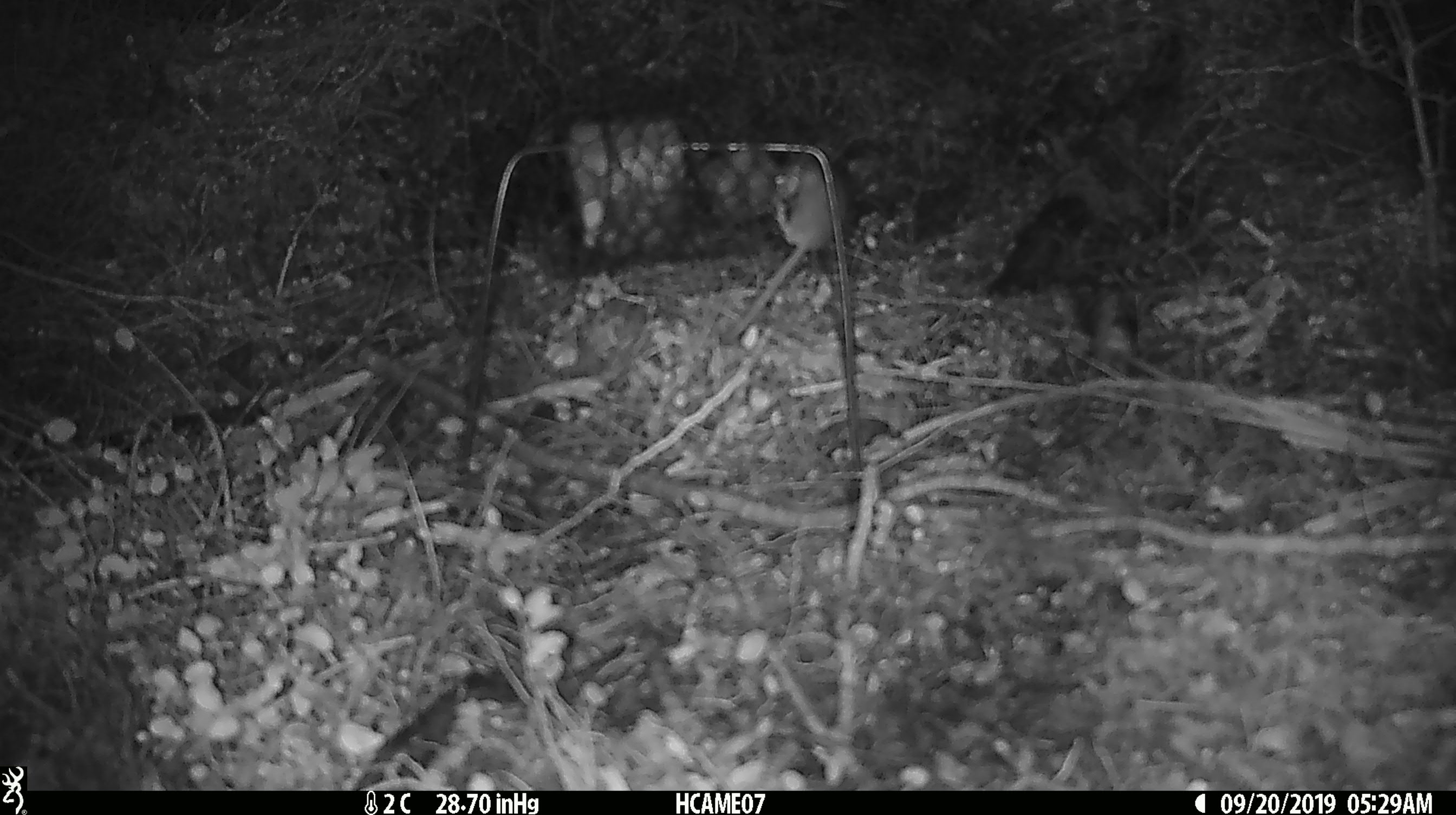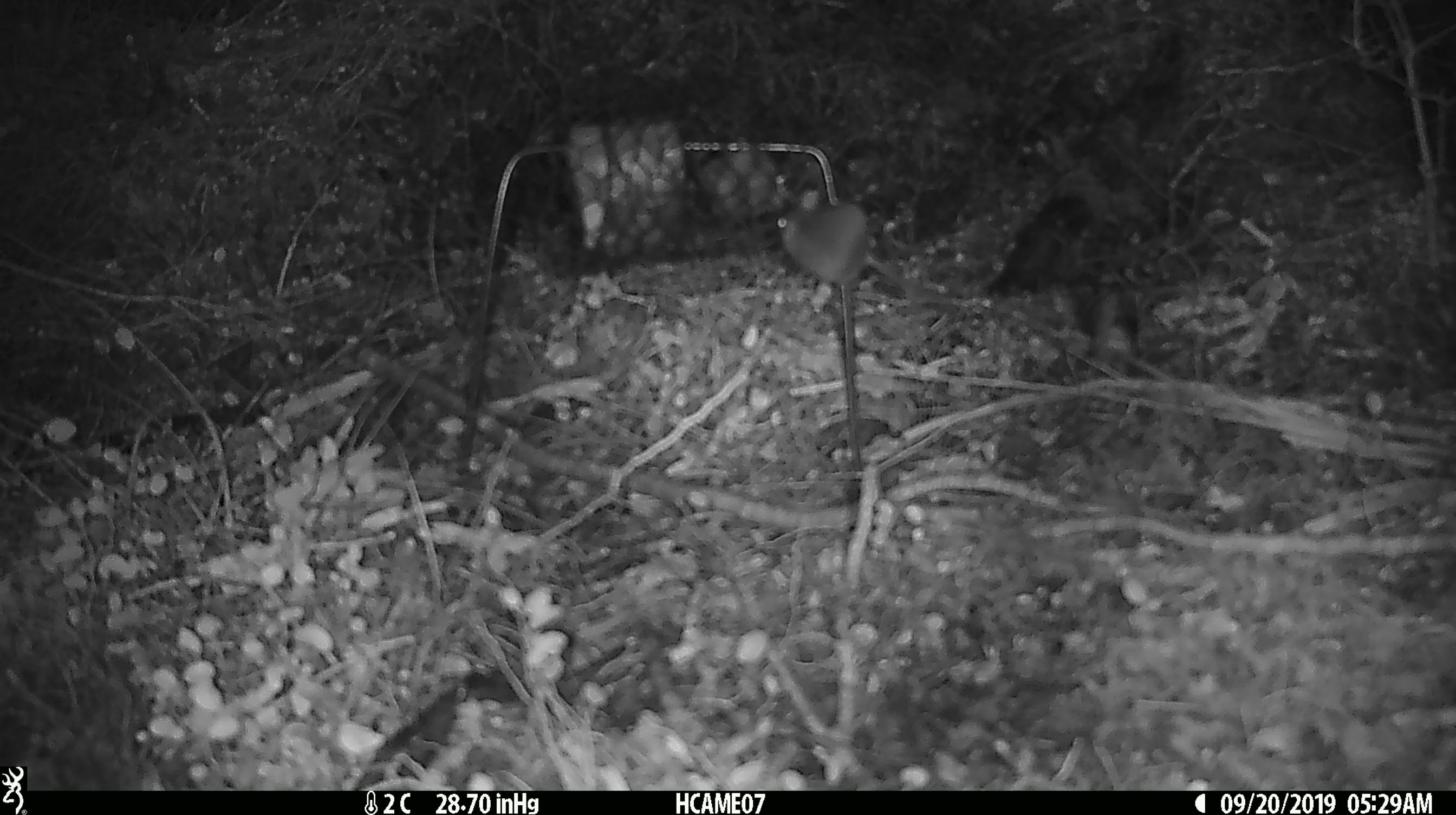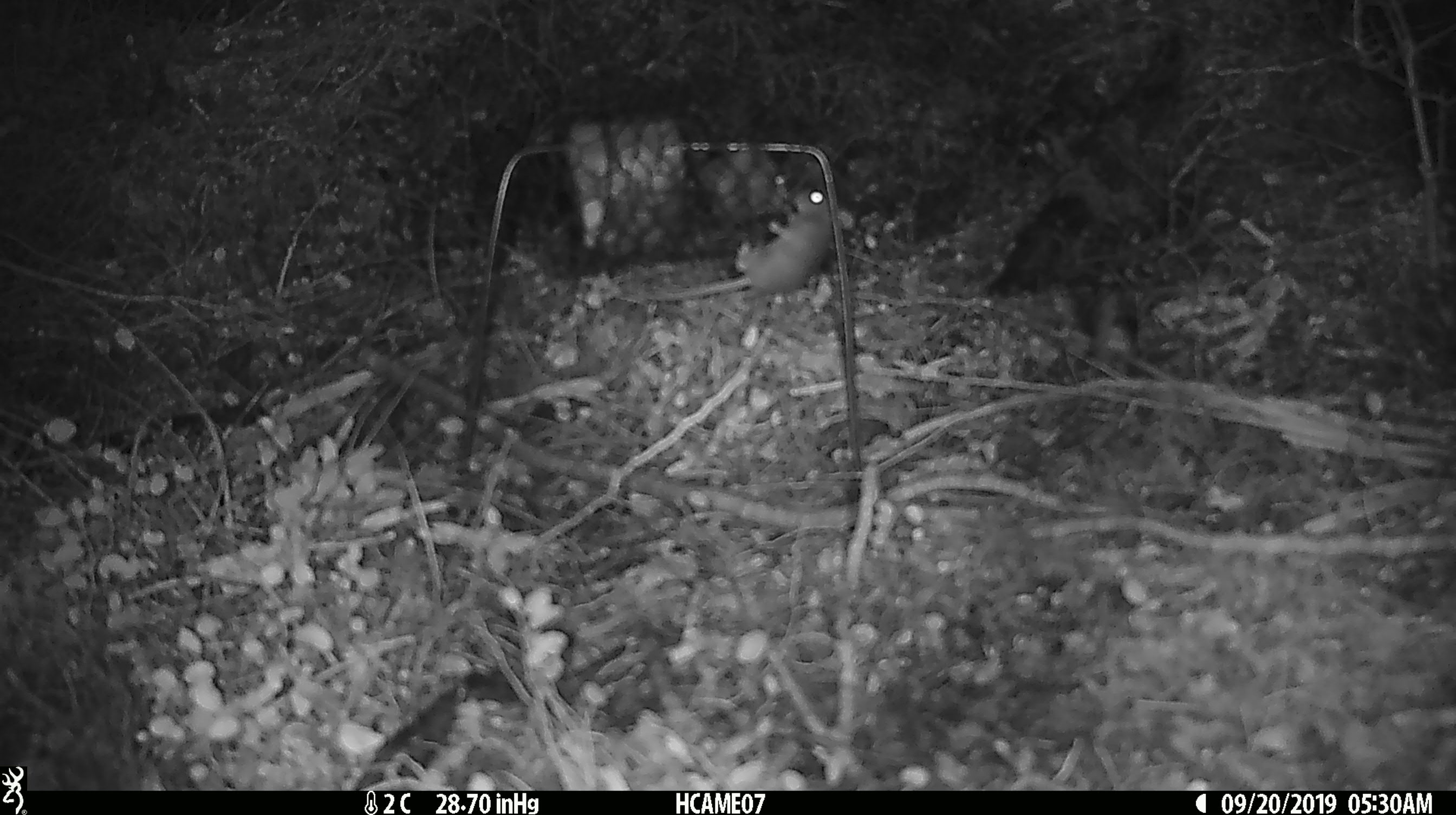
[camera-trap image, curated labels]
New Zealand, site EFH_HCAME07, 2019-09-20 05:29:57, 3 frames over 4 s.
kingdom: Animalia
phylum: Chordata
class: Mammalia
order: Rodentia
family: Muridae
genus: Mus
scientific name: Mus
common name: mouse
Mouse (Mus).